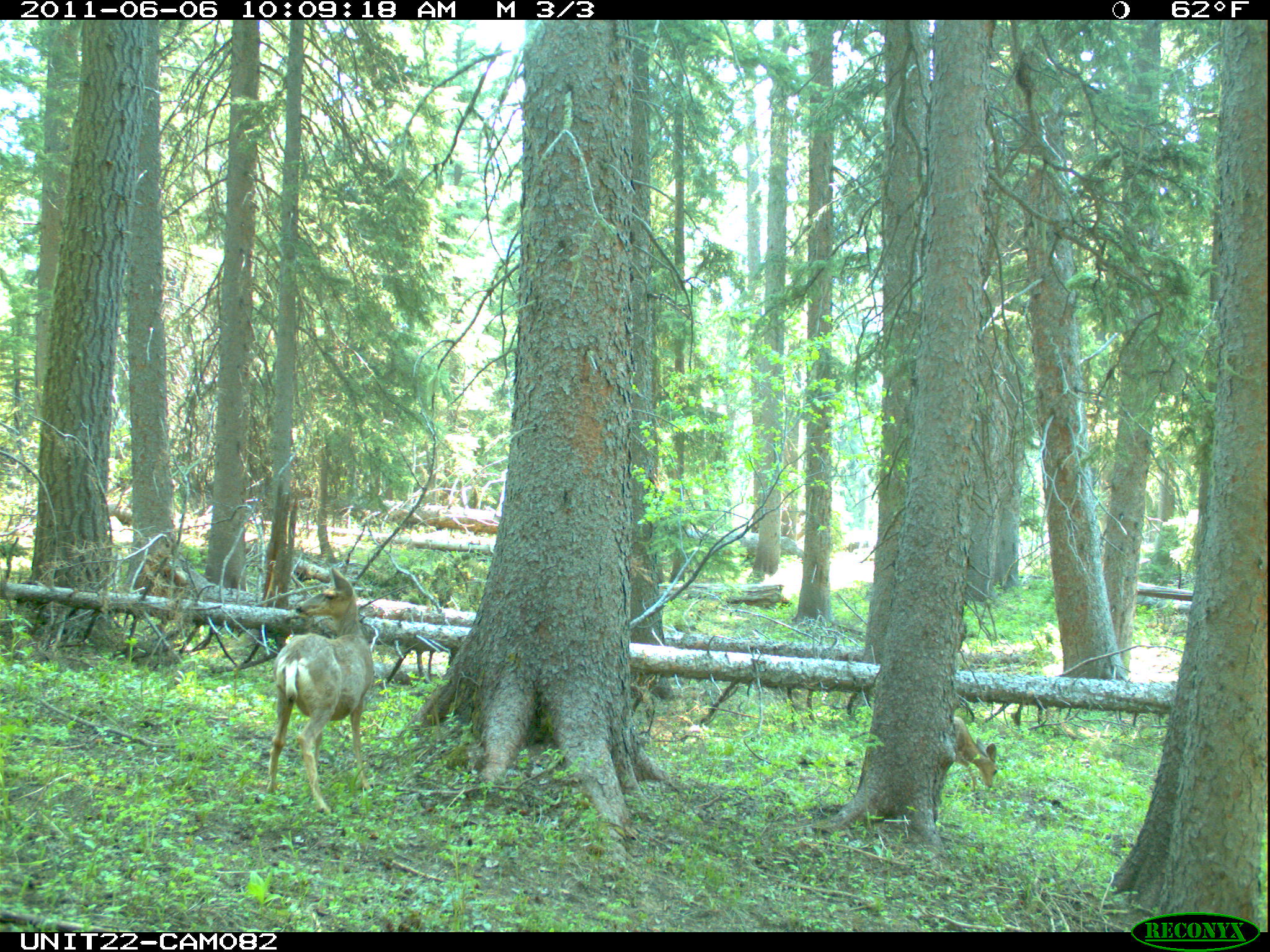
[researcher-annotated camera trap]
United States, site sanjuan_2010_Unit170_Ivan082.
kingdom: Animalia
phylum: Chordata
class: Mammalia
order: Artiodactyla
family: Cervidae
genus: Odocoileus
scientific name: Odocoileus hemionus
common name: mule deer